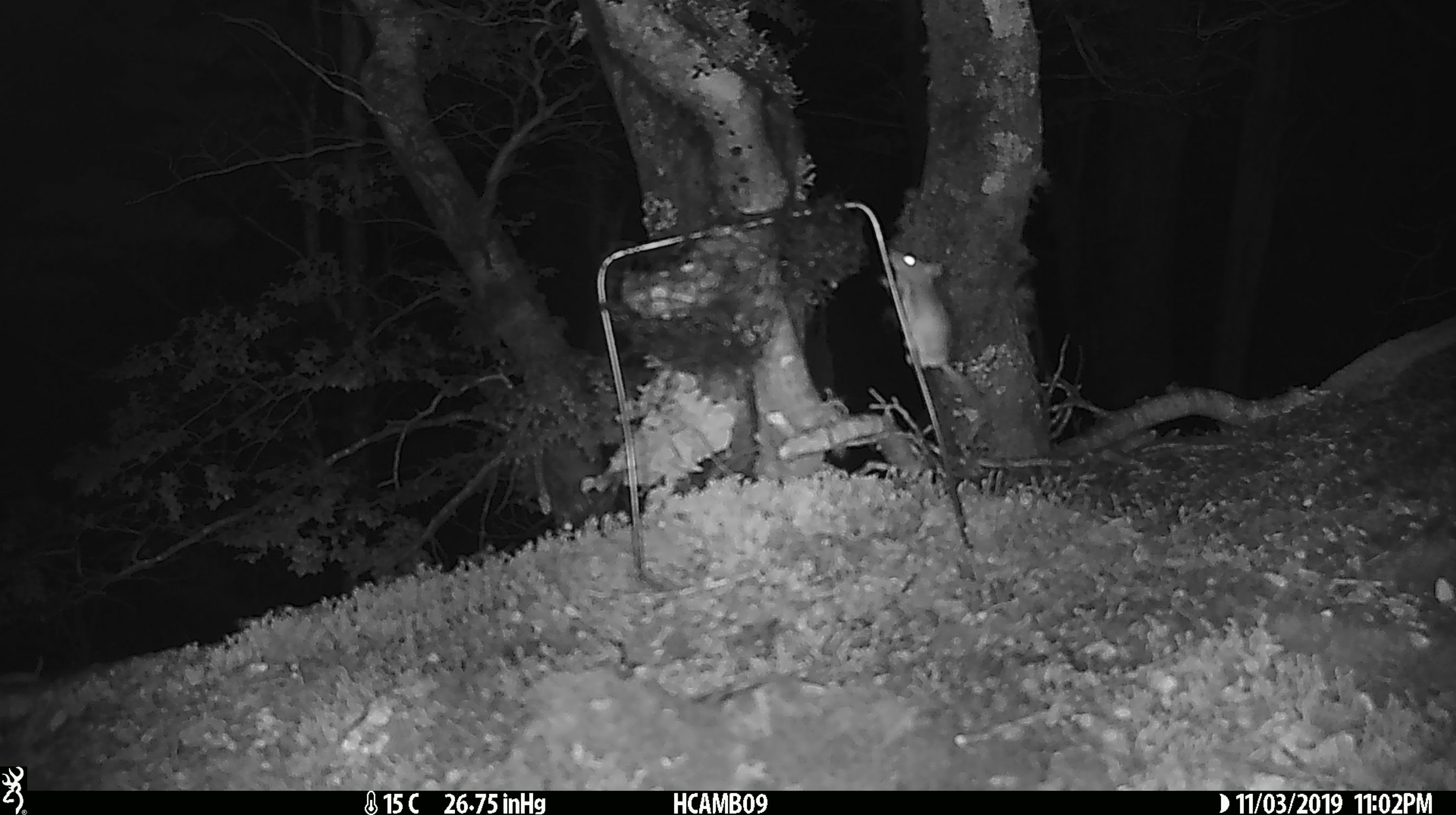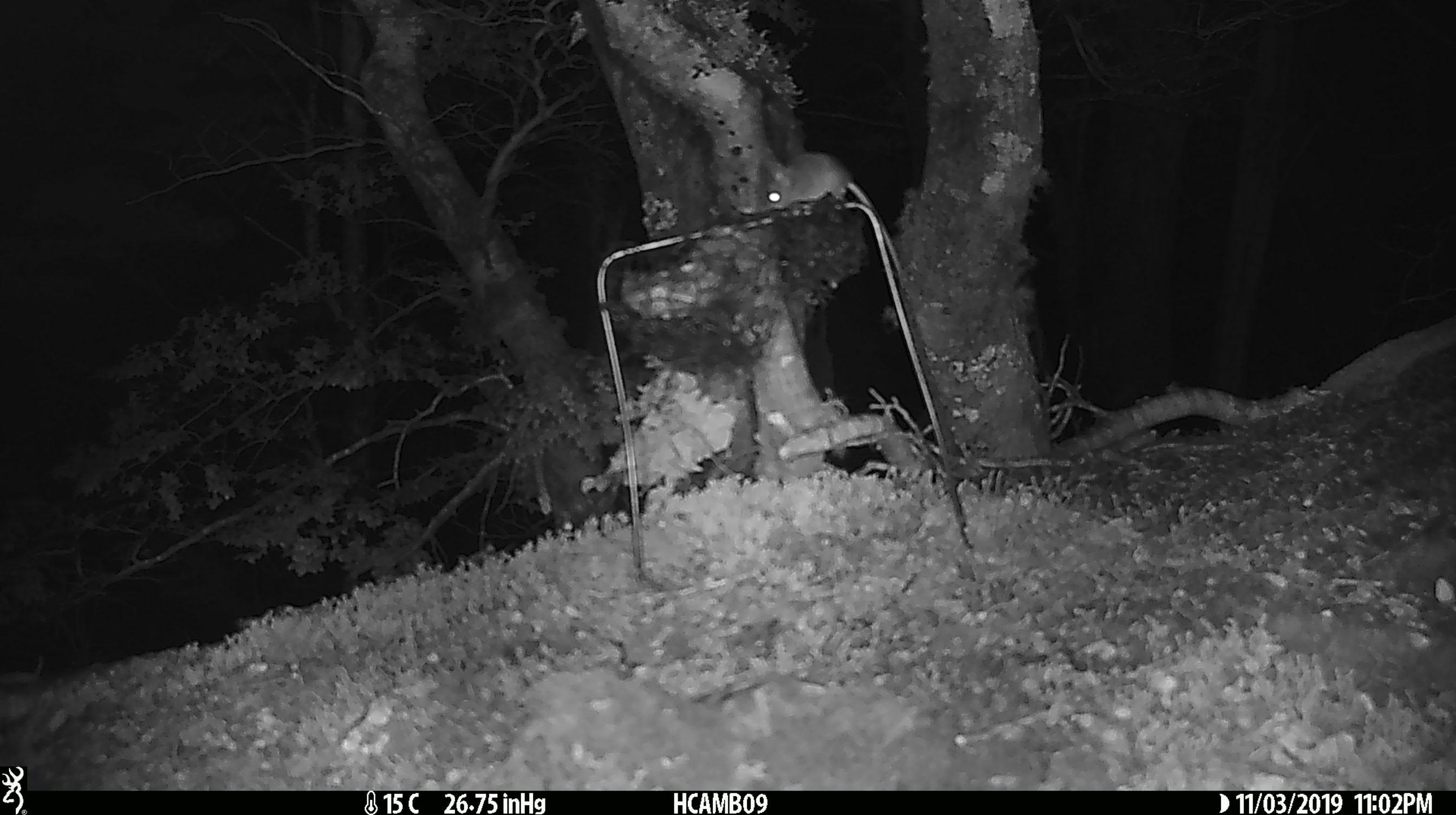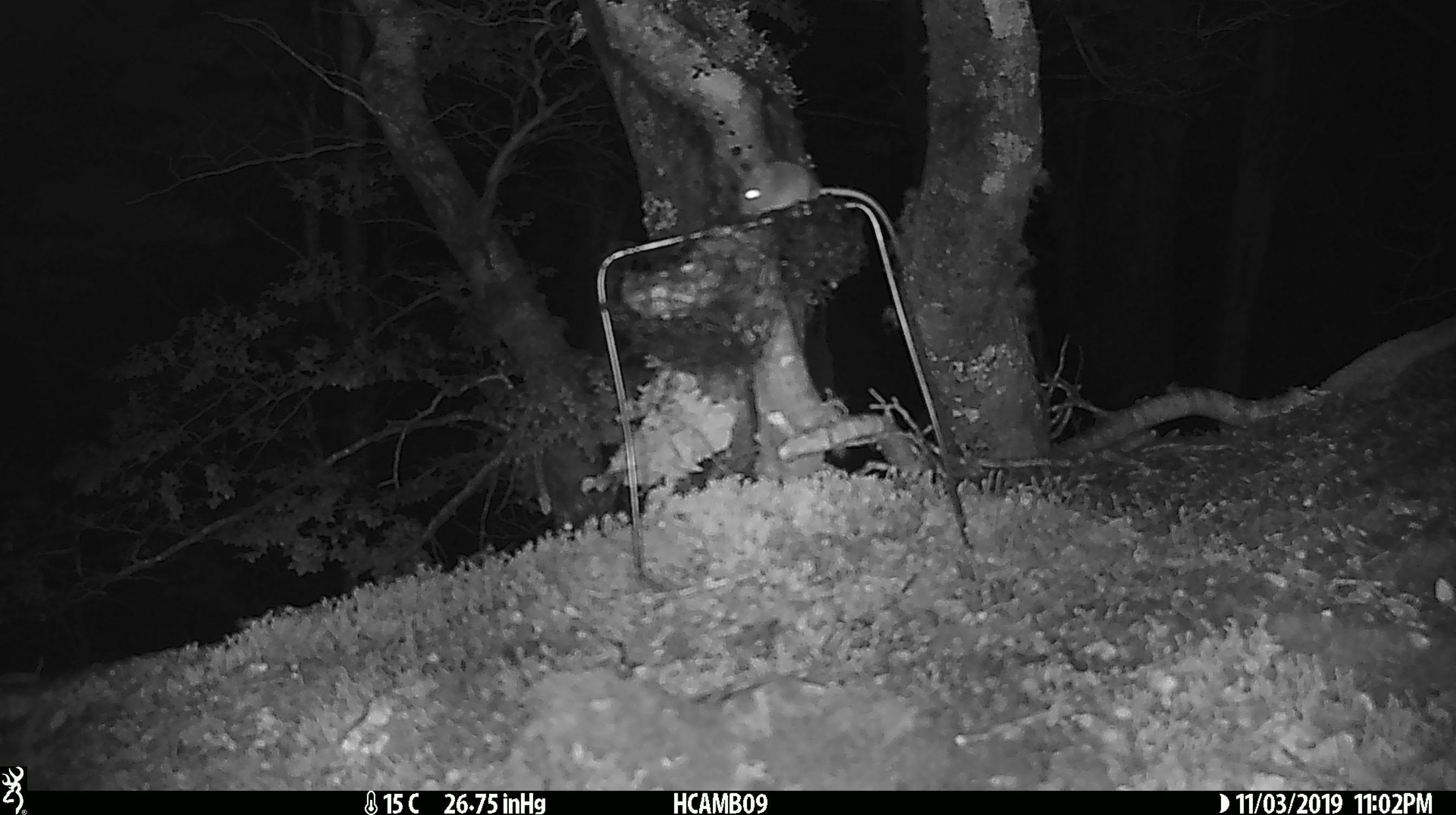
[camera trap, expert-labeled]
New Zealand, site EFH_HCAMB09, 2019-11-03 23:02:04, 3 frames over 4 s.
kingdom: Animalia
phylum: Chordata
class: Mammalia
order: Rodentia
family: Muridae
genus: Mus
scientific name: Mus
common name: mouse